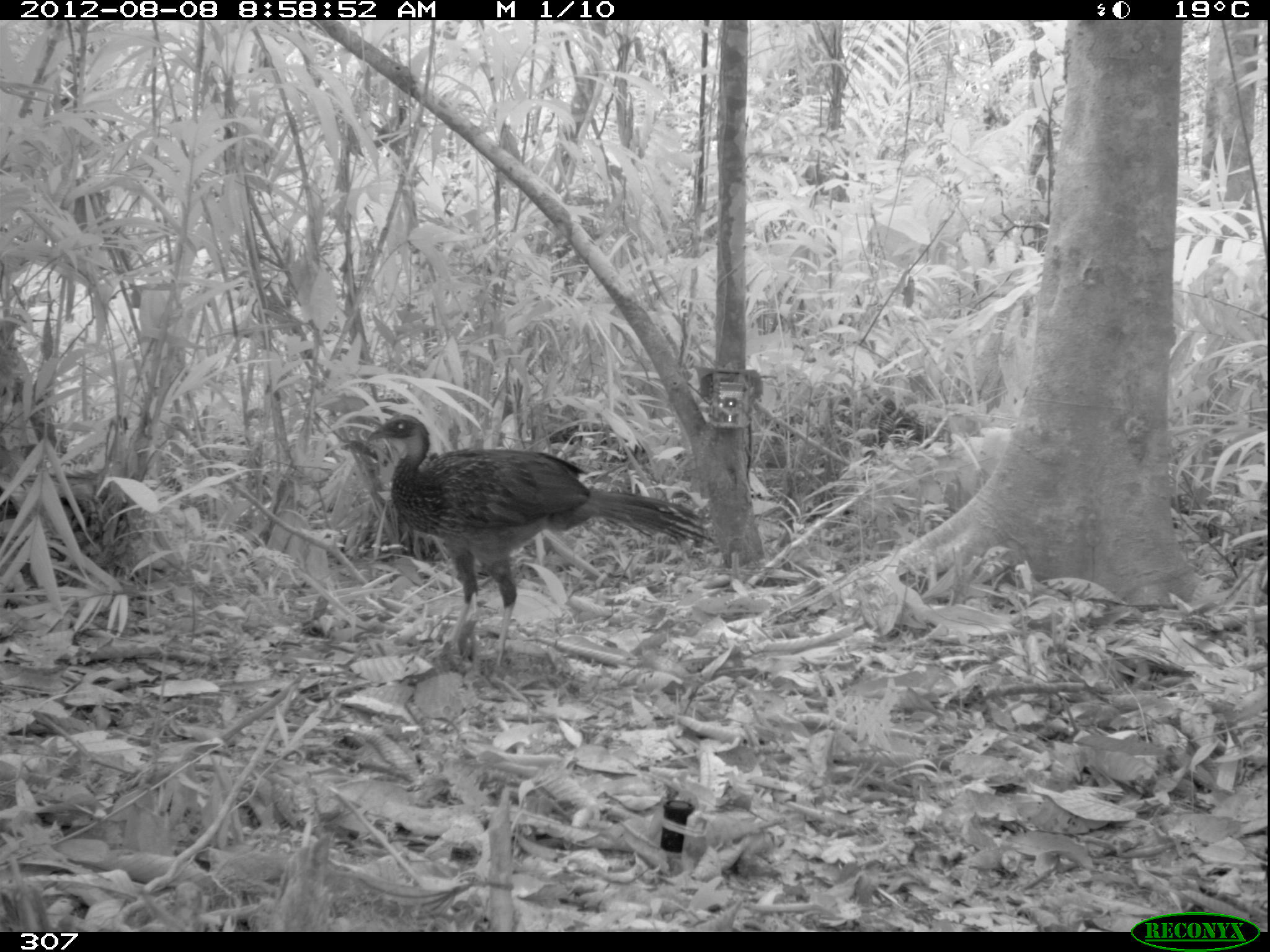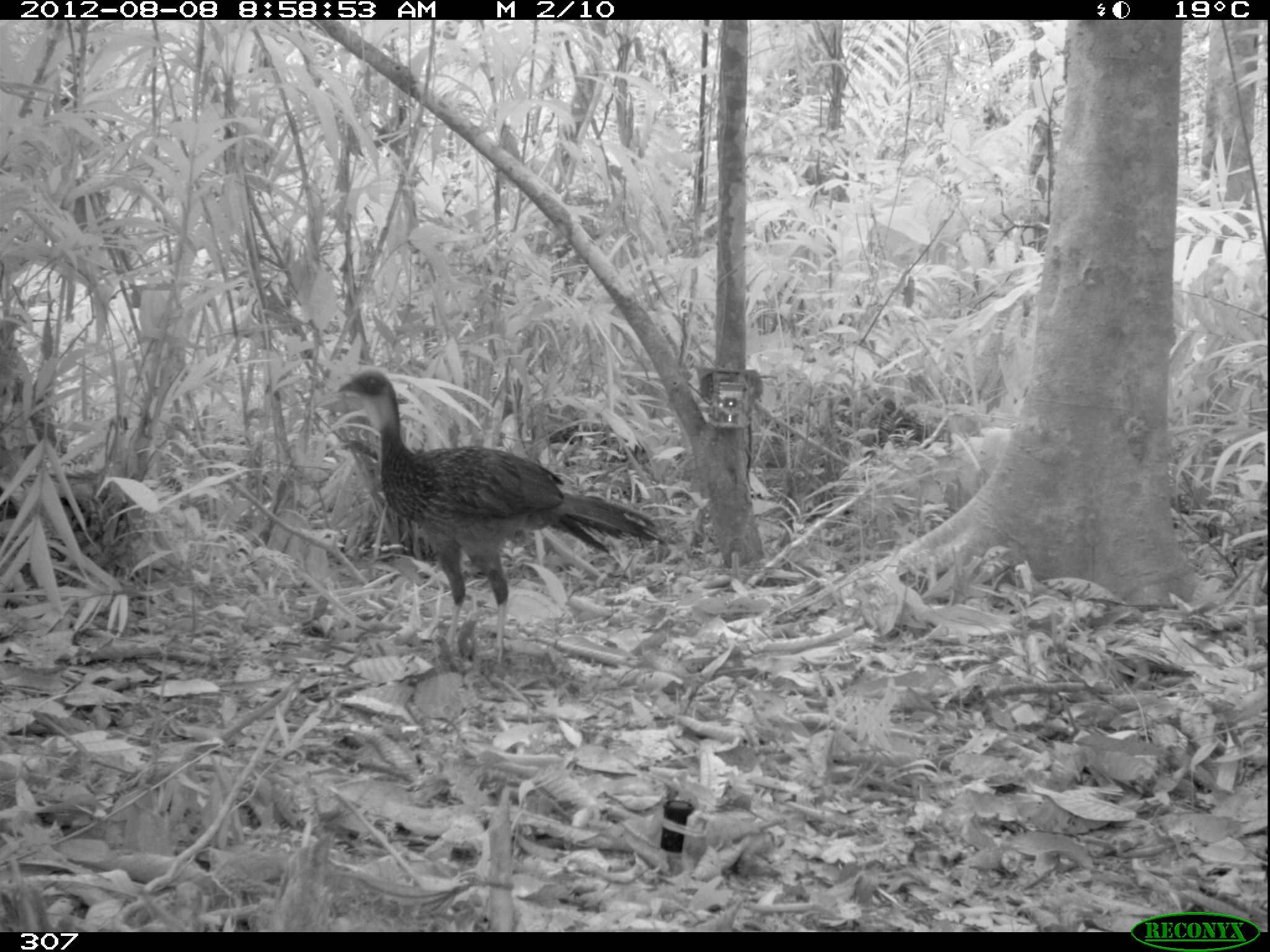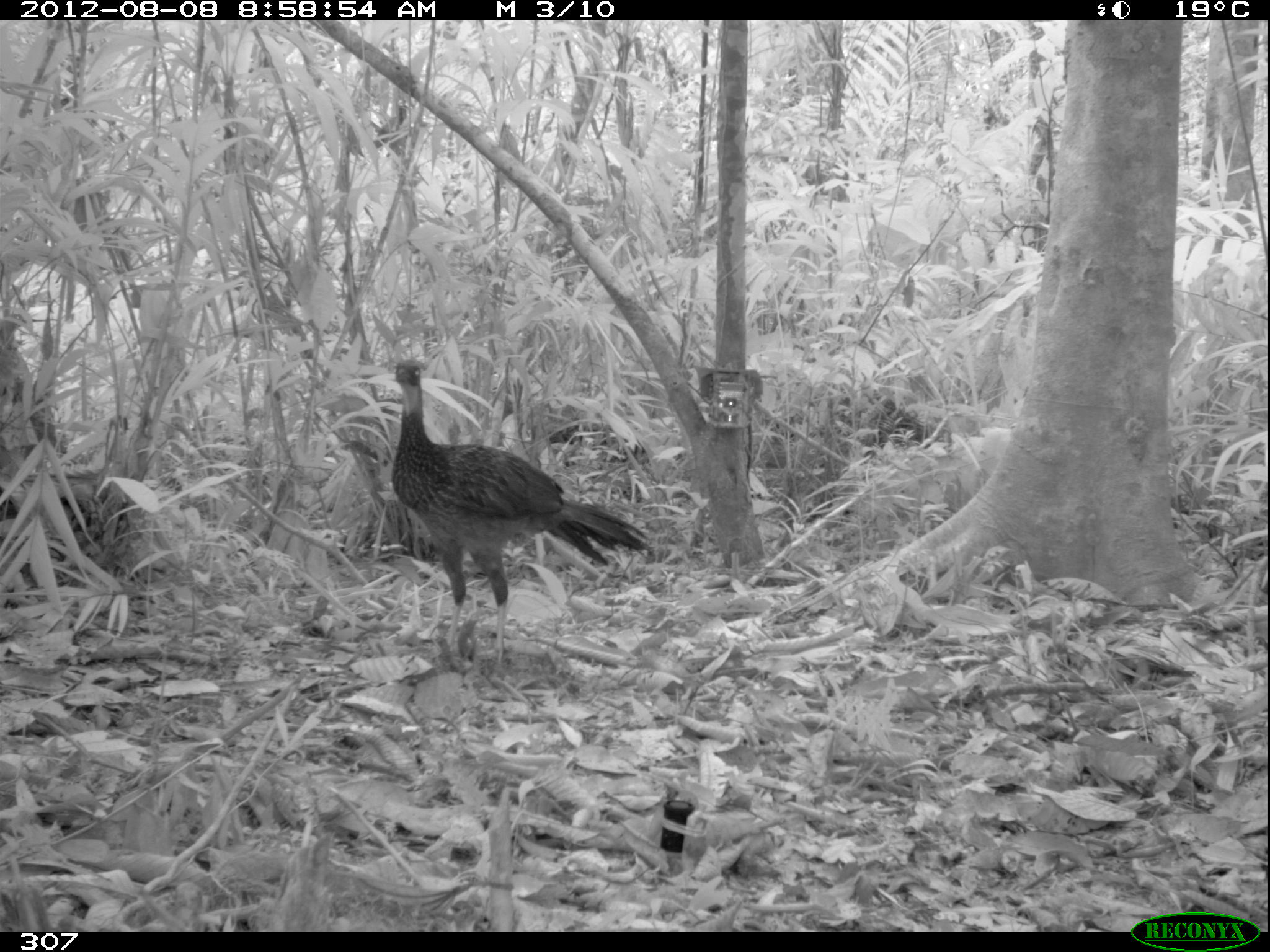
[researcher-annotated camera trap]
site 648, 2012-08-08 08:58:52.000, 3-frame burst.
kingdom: Animalia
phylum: Chordata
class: Aves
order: Galliformes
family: Cracidae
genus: Penelope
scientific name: Penelope jacquacu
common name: spix's guan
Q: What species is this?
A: Penelope jacquacu (spix's guan).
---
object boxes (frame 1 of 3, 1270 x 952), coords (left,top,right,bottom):
penelope jacquacu: (366,411,714,665)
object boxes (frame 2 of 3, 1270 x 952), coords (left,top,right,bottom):
penelope jacquacu: (330,366,659,676)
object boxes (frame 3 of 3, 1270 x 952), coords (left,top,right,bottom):
penelope jacquacu: (388,355,650,666)